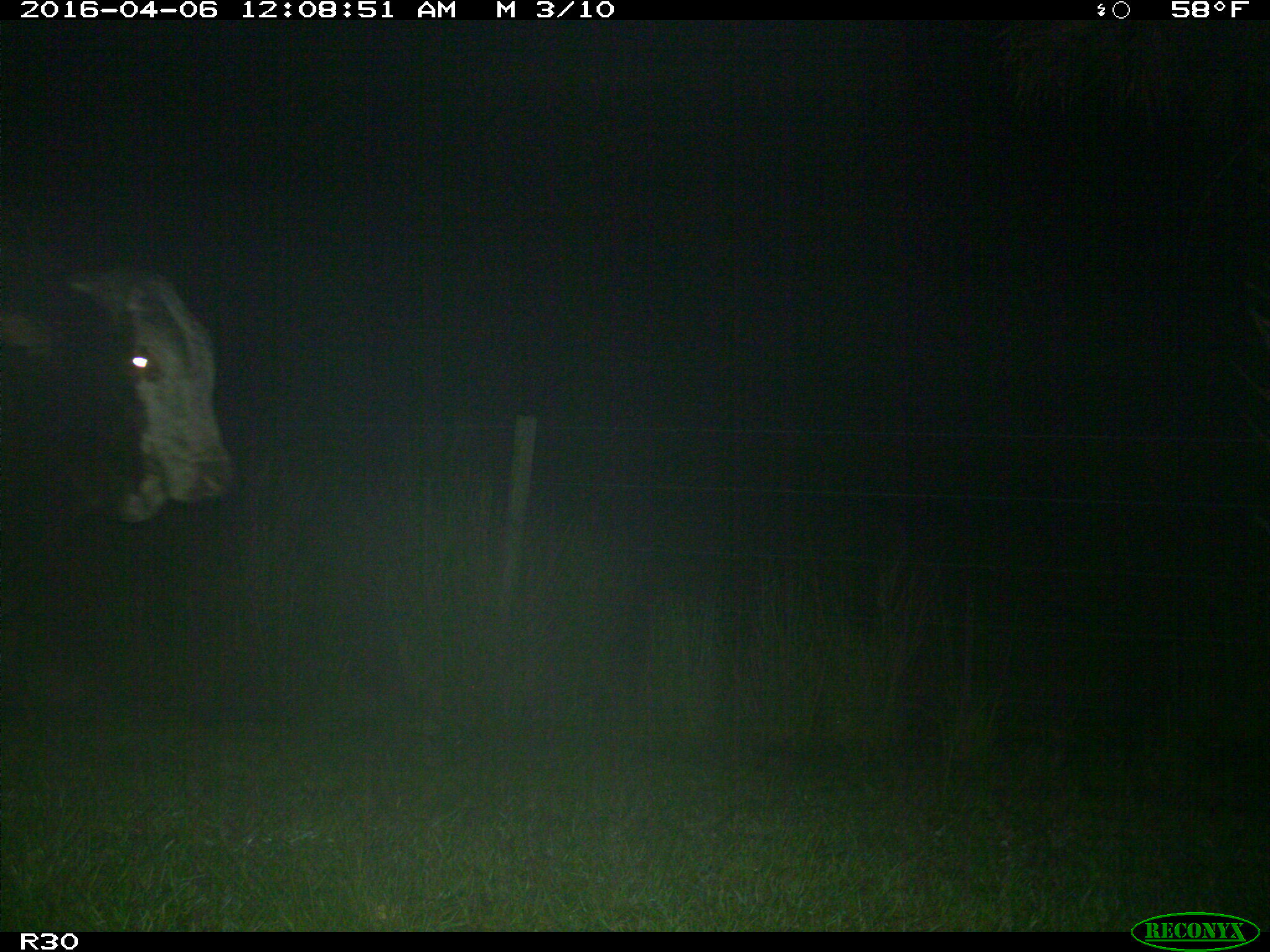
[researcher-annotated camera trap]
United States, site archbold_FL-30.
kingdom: Animalia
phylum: Chordata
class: Mammalia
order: Artiodactyla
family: Bovidae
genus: Bos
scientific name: Bos taurus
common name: domestic cow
Bos taurus (domestic cow).